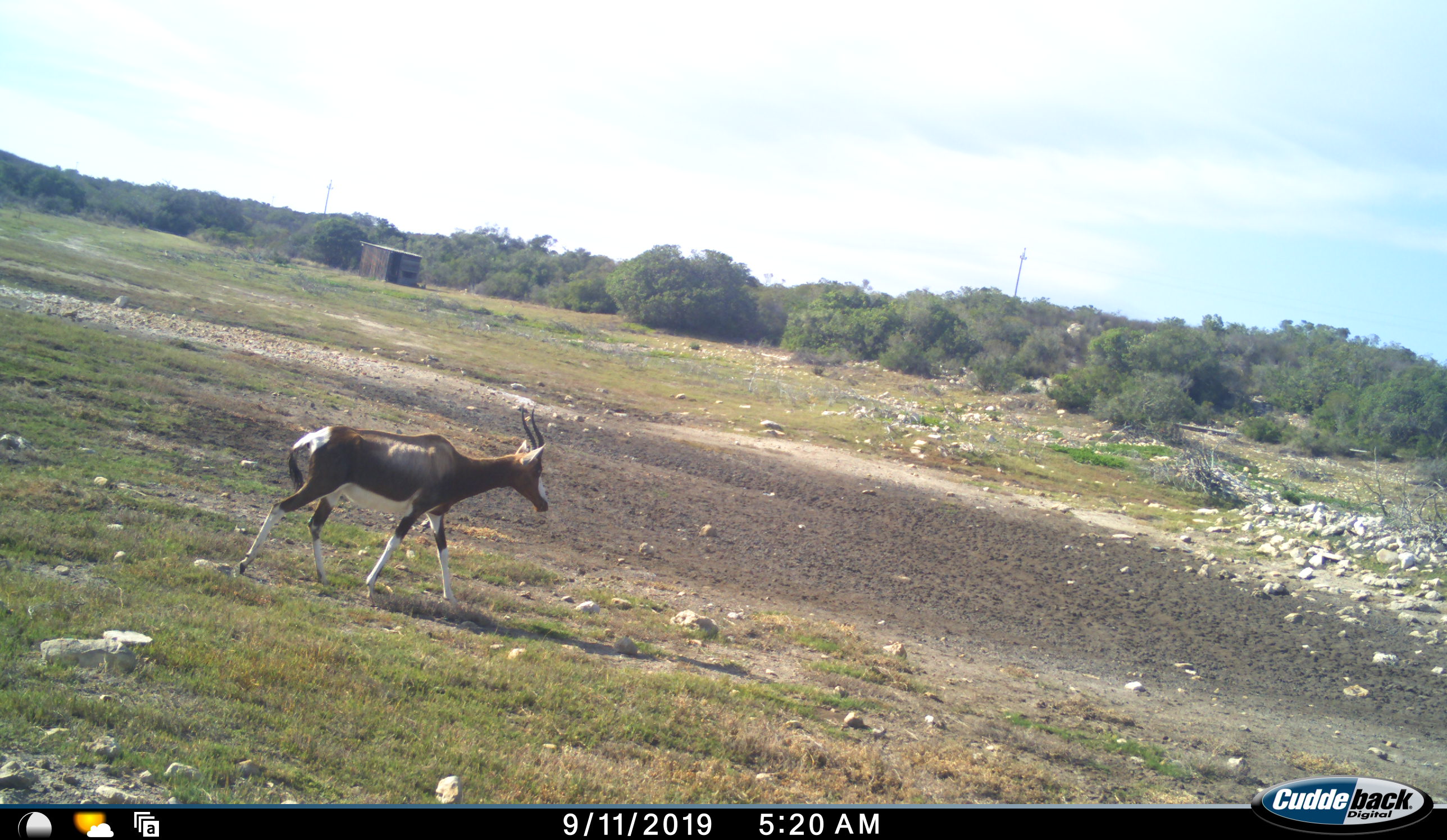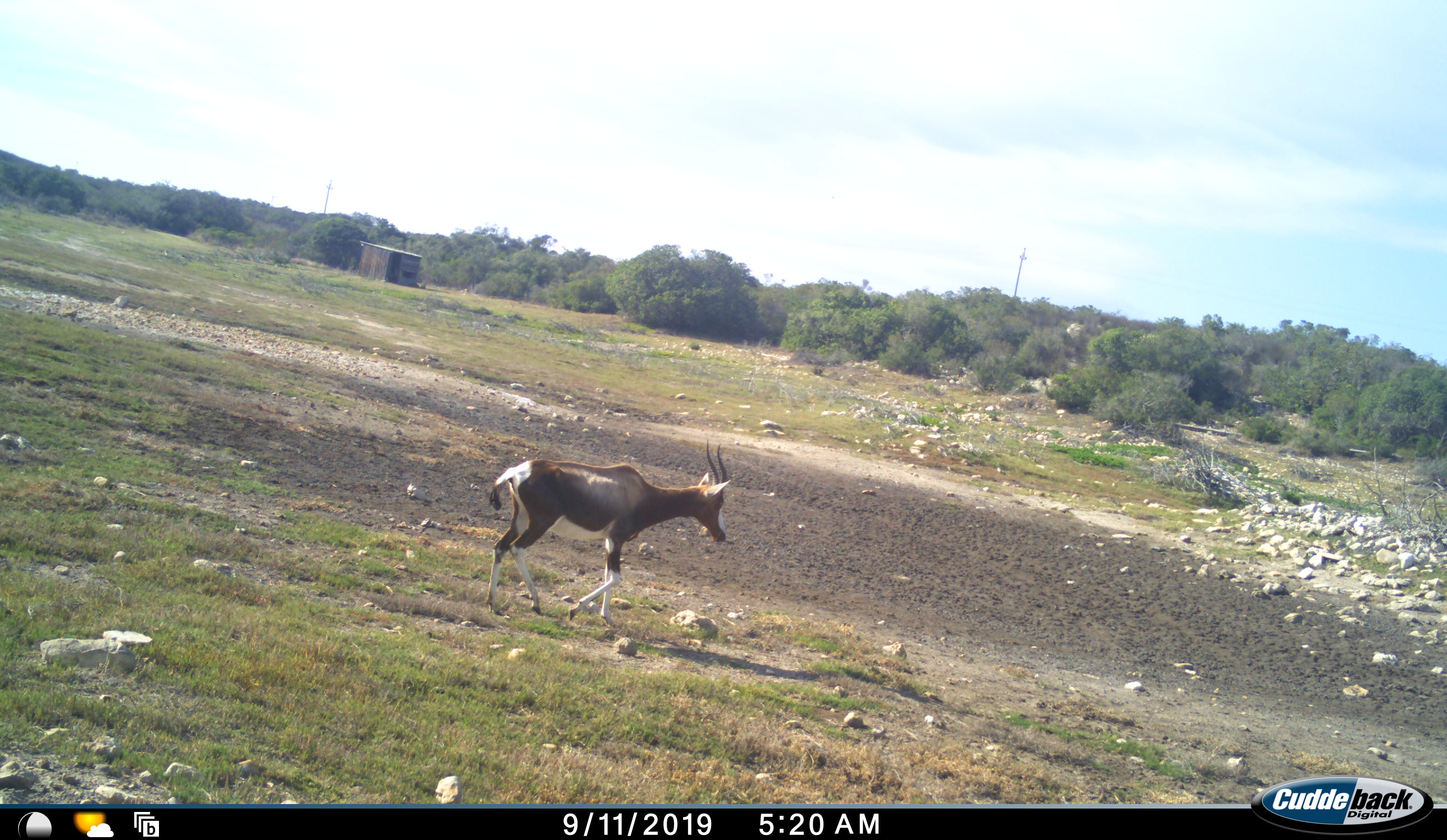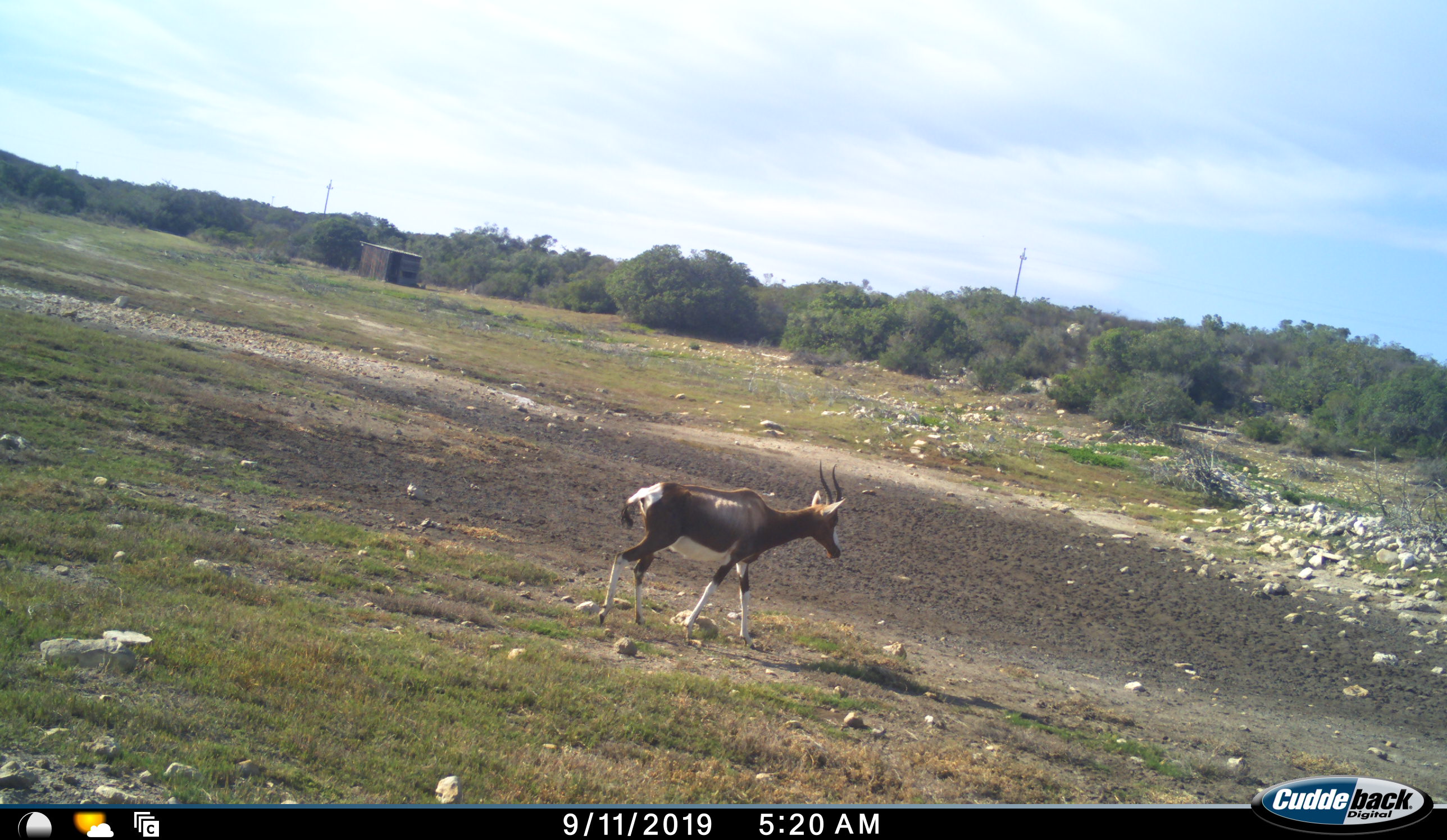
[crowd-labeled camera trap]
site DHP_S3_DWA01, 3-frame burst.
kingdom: Animalia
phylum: Chordata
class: Mammalia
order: Artiodactyla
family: Bovidae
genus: Damaliscus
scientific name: Damaliscus pygargus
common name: bontebok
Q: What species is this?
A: Bontebok (Damaliscus pygargus).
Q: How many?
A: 1.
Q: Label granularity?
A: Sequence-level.